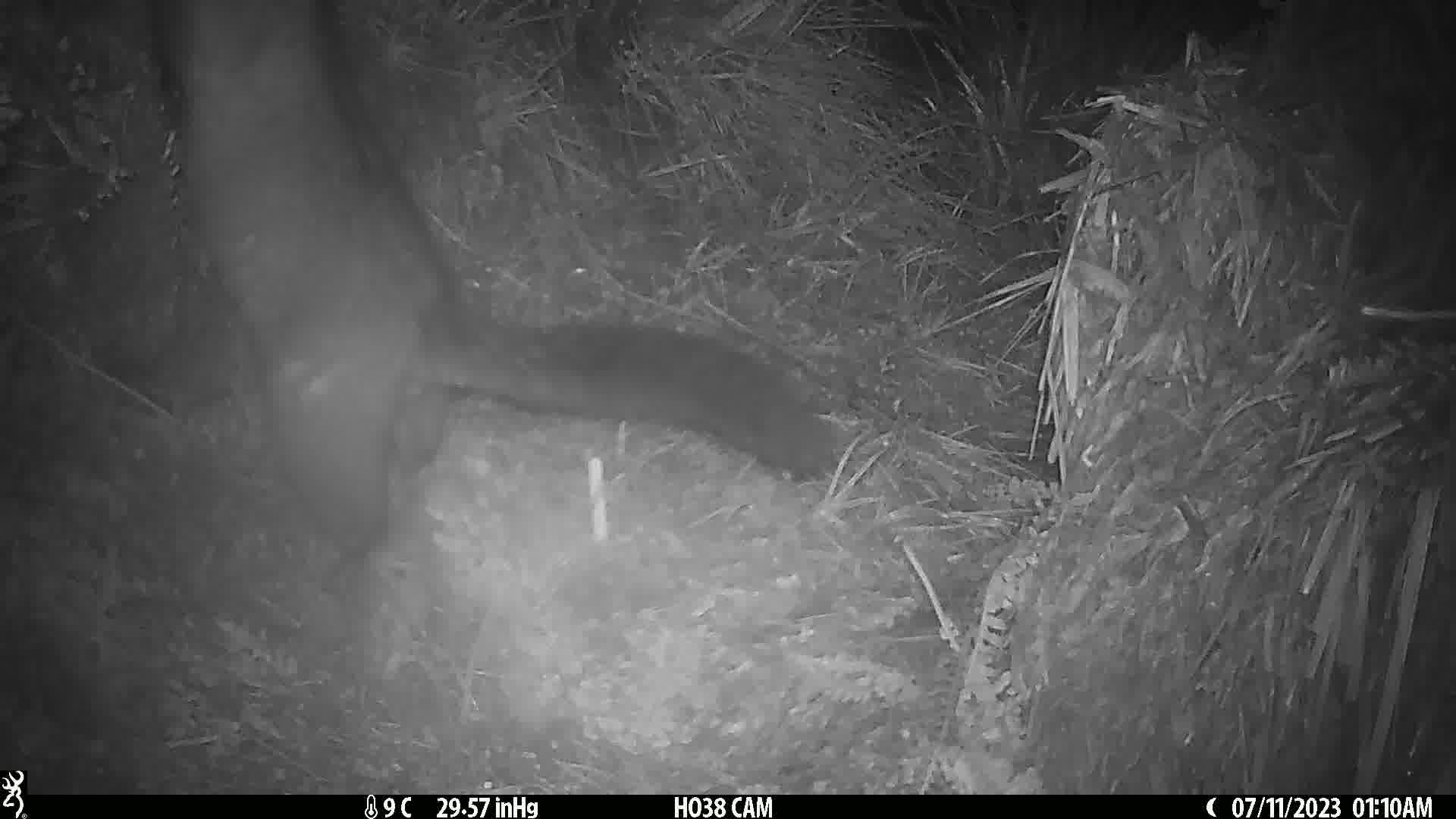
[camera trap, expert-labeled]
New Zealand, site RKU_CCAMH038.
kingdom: Animalia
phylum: Chordata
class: Mammalia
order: Diprotodontia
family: Phalangeridae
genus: Trichosurus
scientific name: Trichosurus vulpecula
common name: common brushtail possum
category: possum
Possum (common brushtail possum) (Trichosurus vulpecula).